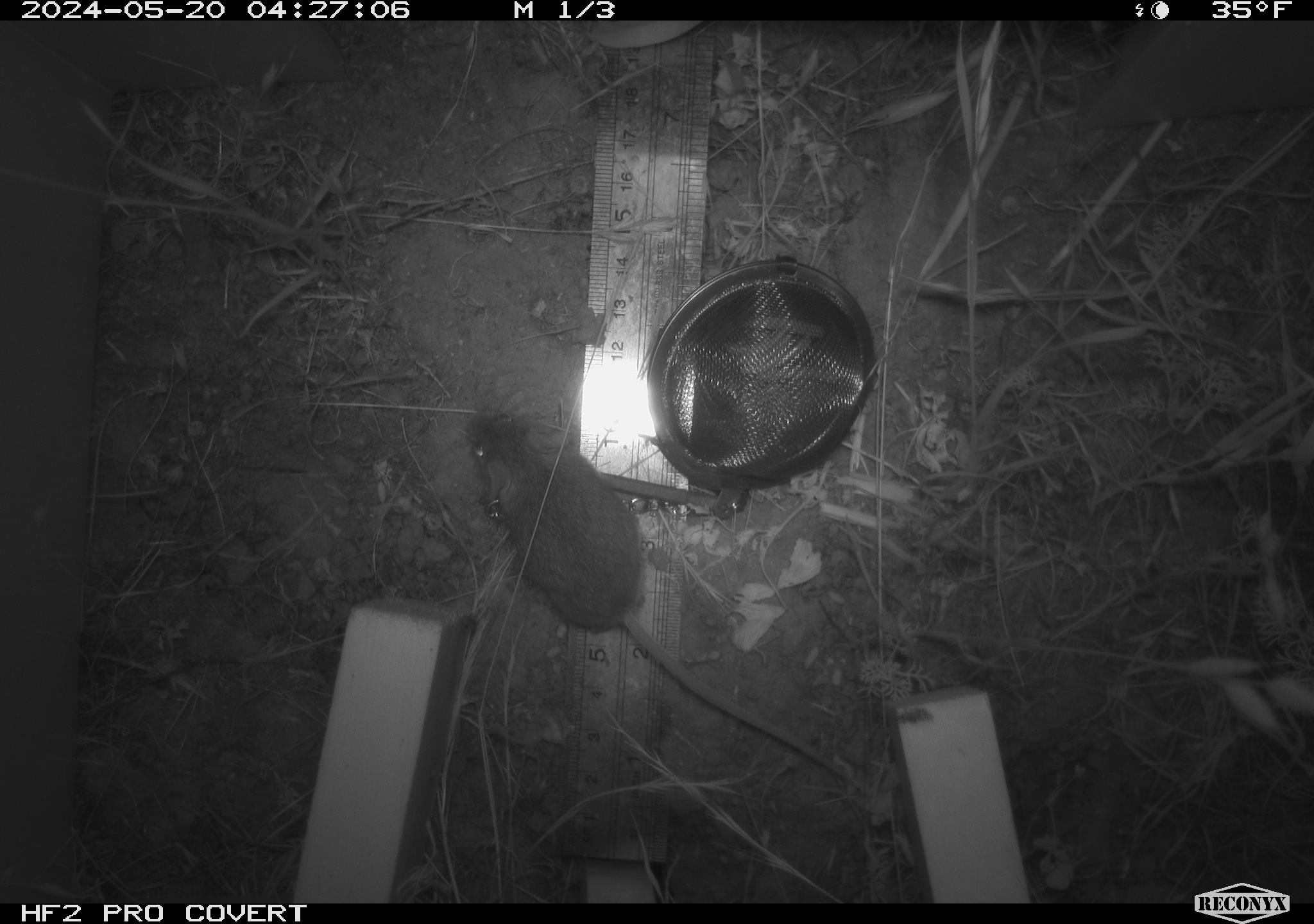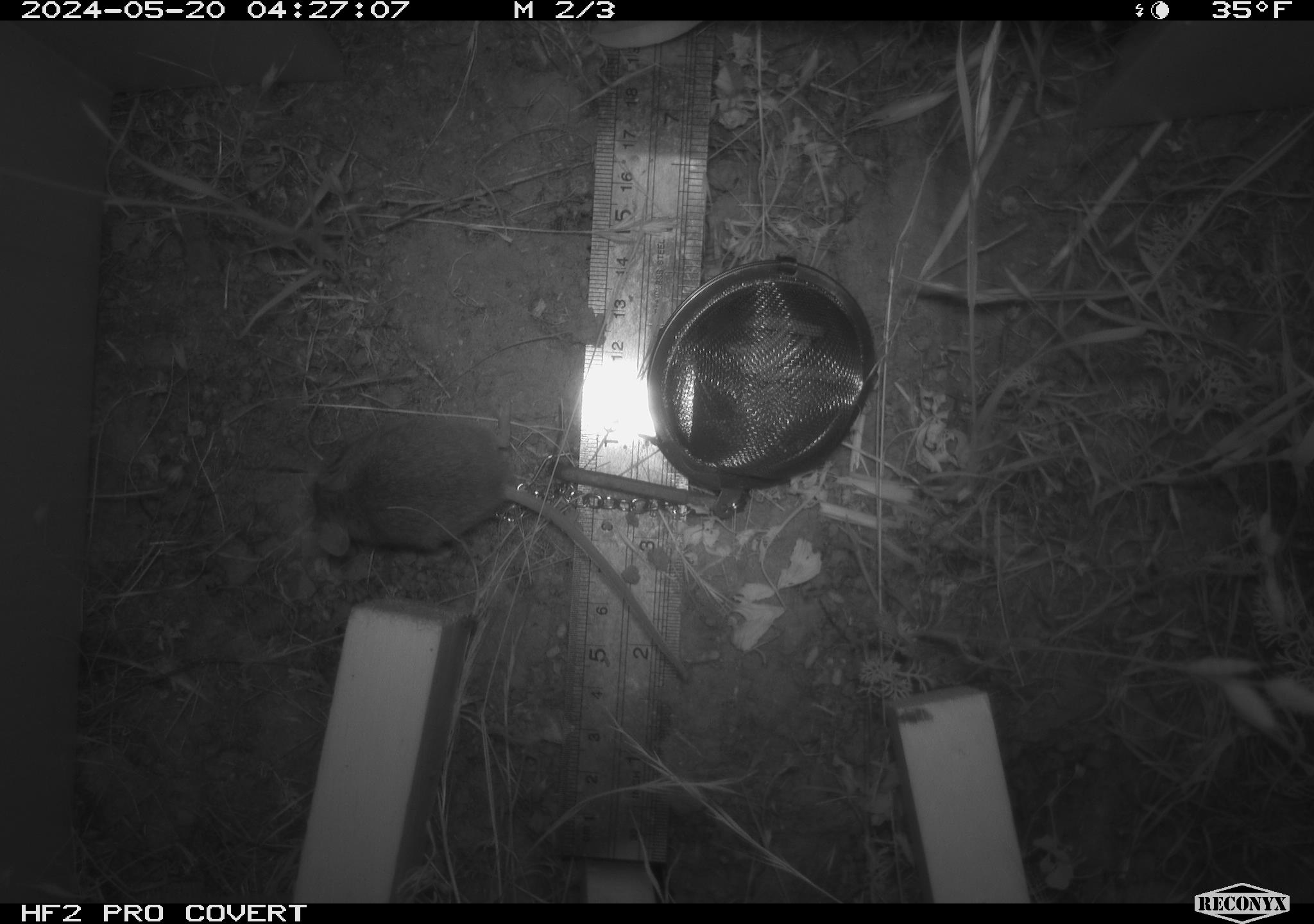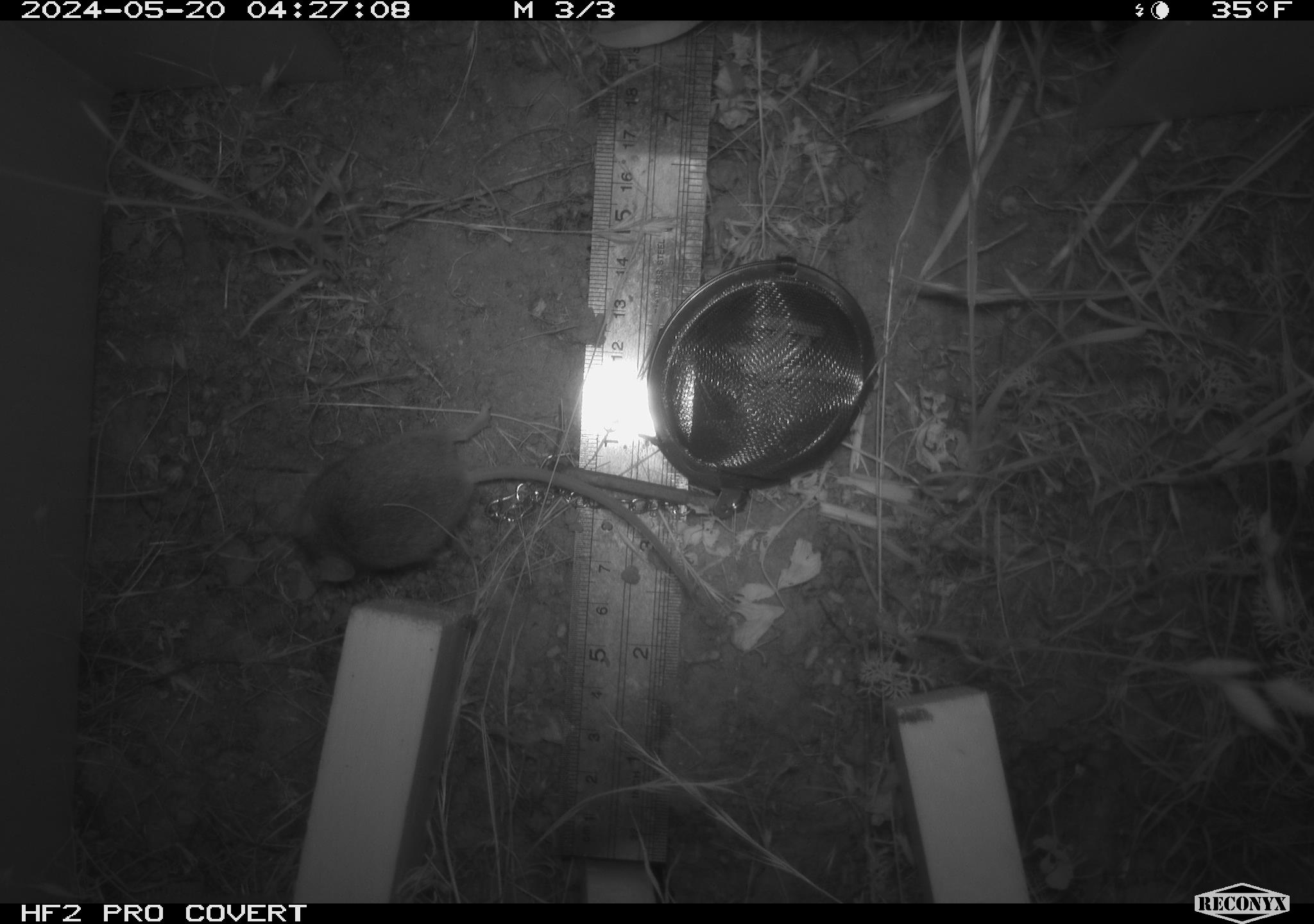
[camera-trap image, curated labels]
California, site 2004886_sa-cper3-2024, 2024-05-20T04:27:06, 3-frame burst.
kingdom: Animalia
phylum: Chordata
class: Mammalia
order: Rodentia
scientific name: Rodentia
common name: rodent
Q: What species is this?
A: Rodent (Rodentia).